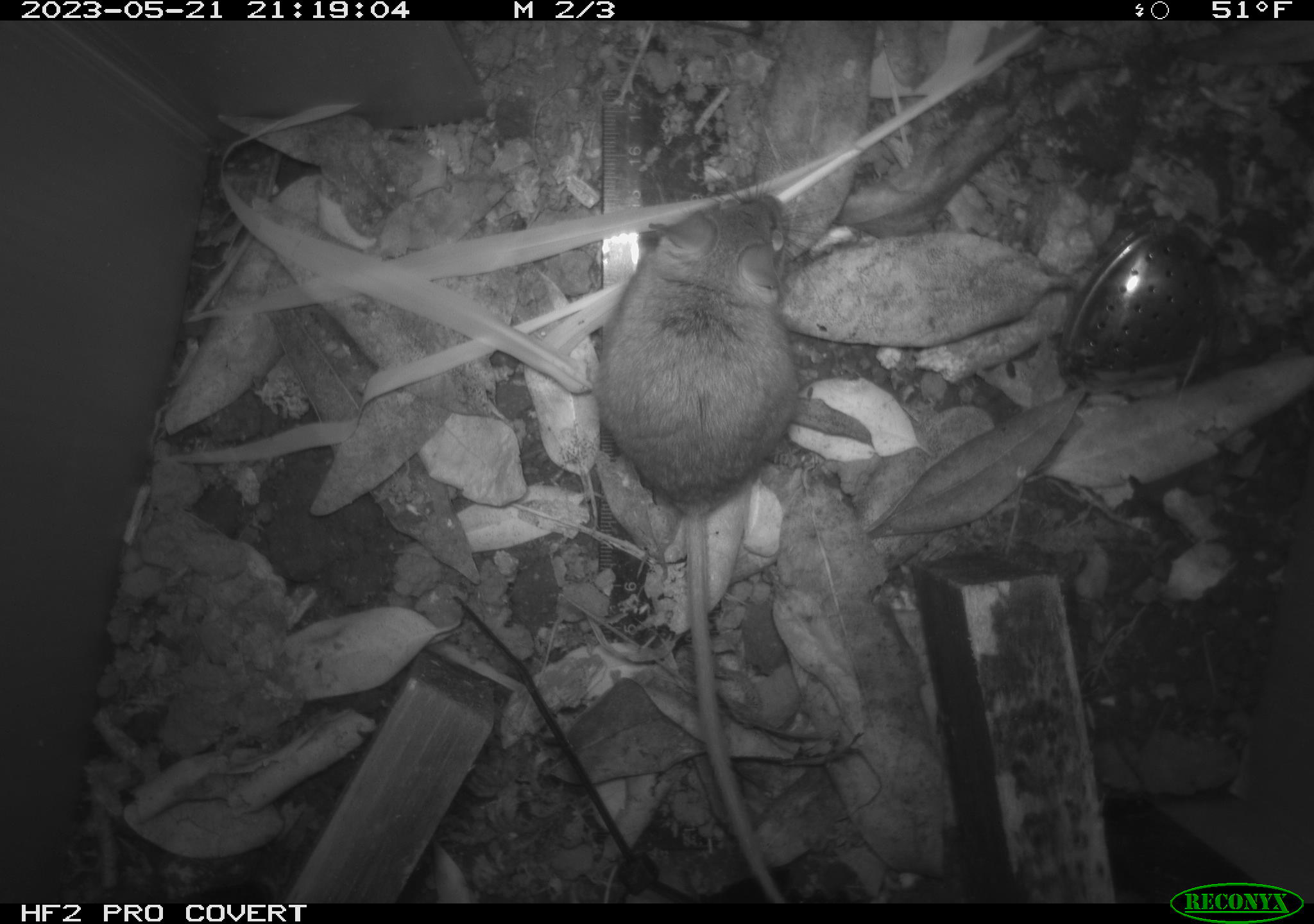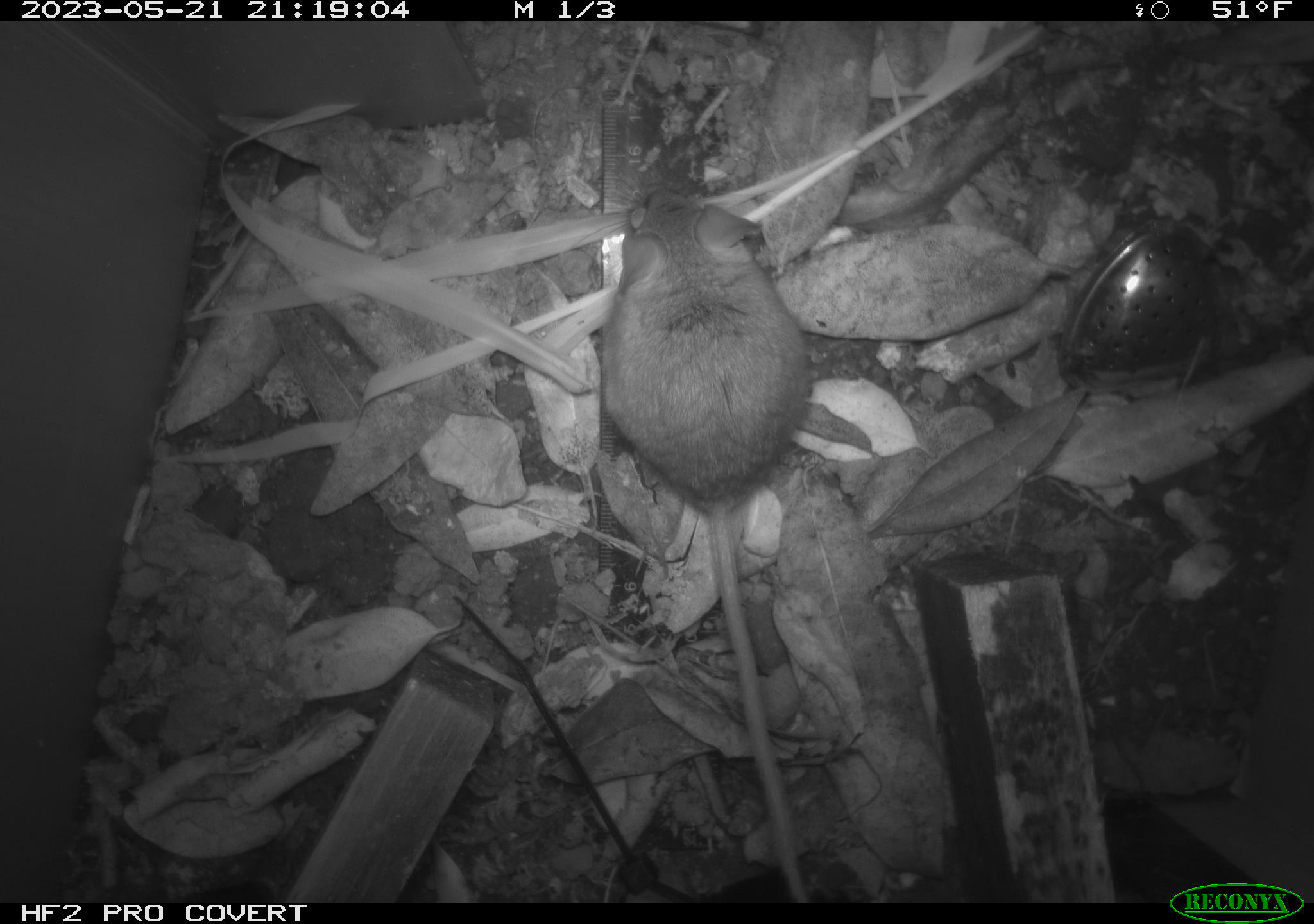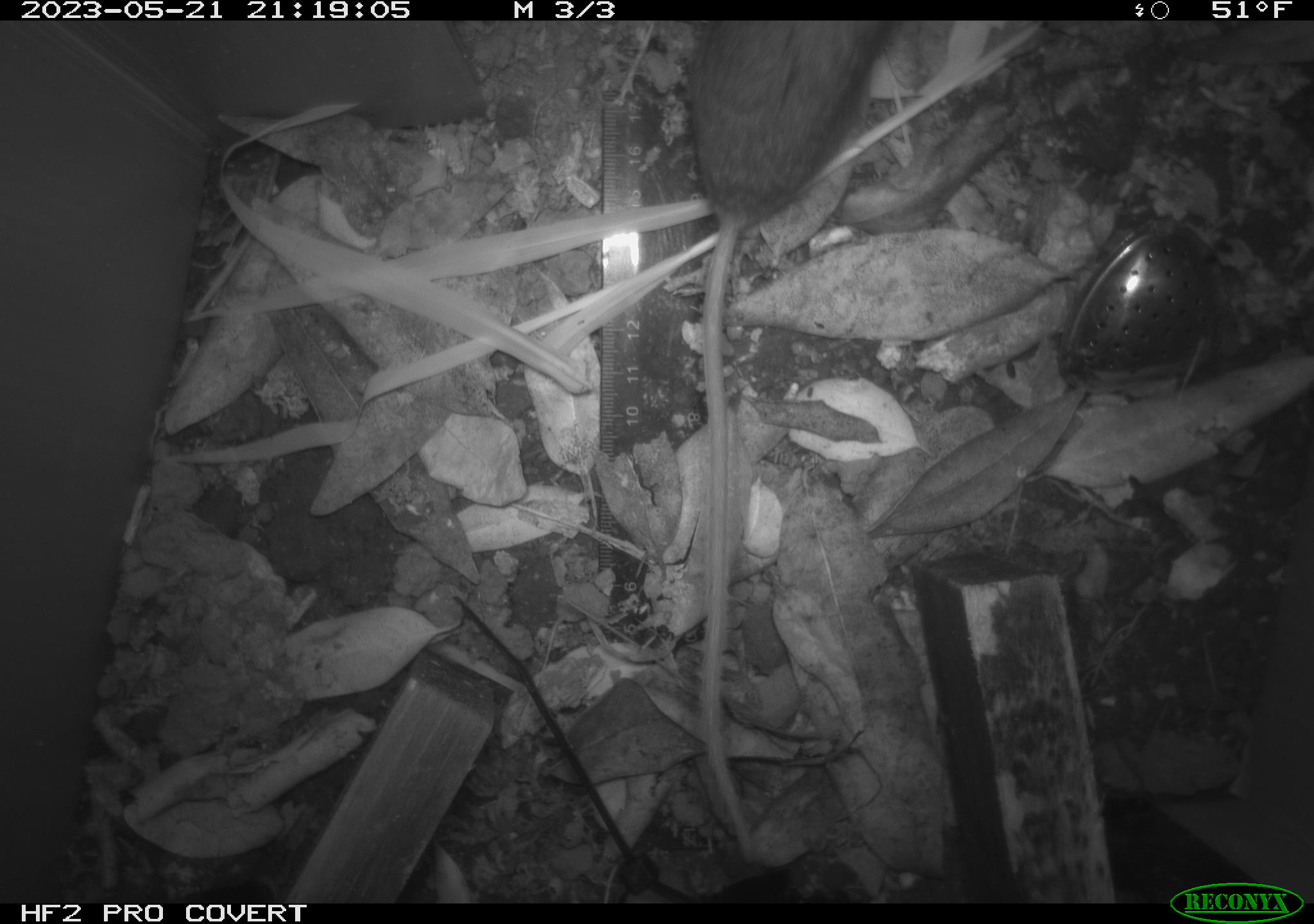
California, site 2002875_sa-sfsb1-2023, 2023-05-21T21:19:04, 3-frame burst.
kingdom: Animalia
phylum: Chordata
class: Mammalia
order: Rodentia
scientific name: Rodentia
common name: mouse species